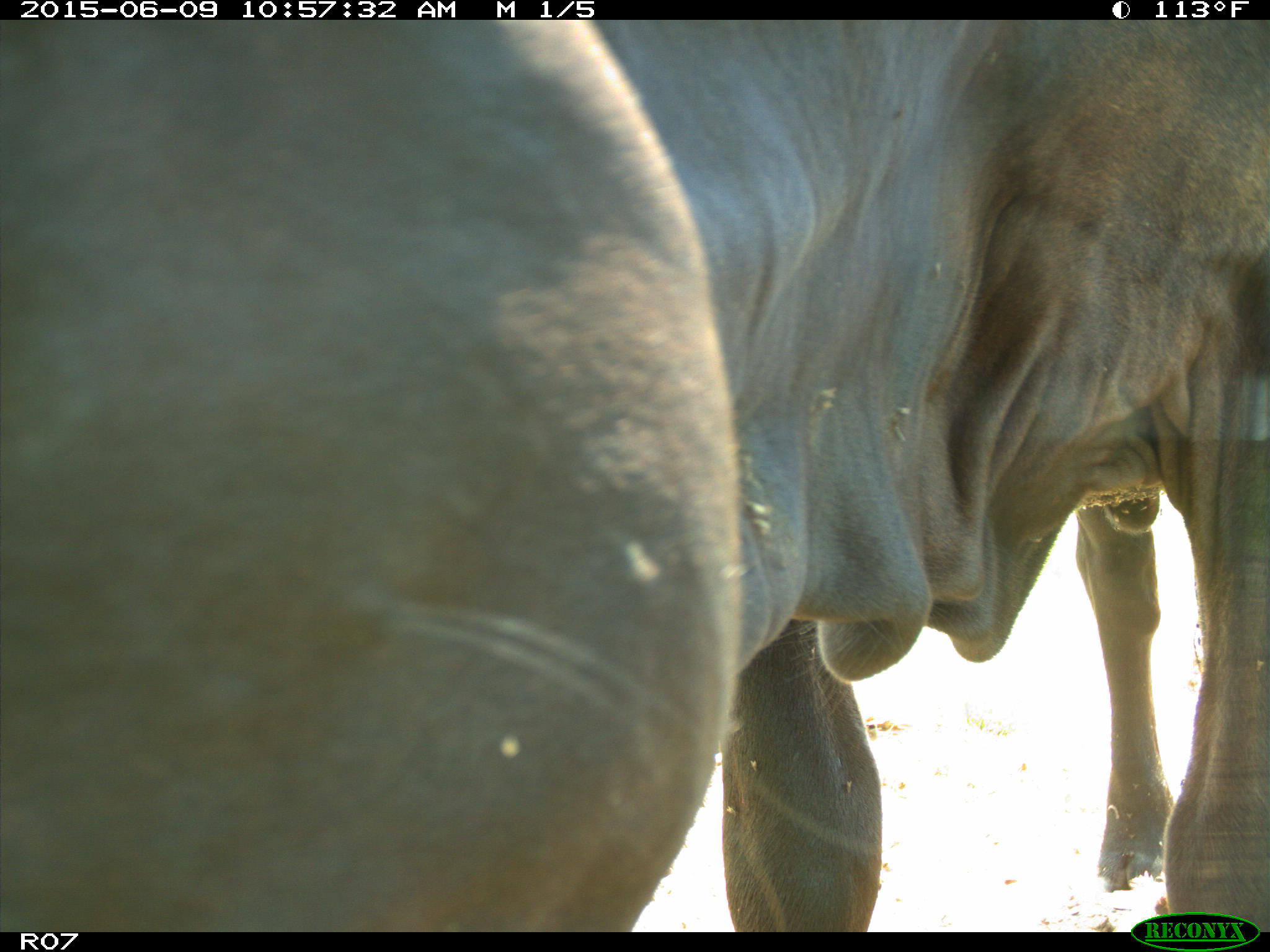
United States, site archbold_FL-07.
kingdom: Animalia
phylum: Chordata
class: Mammalia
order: Artiodactyla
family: Bovidae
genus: Bos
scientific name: Bos taurus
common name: domestic cow